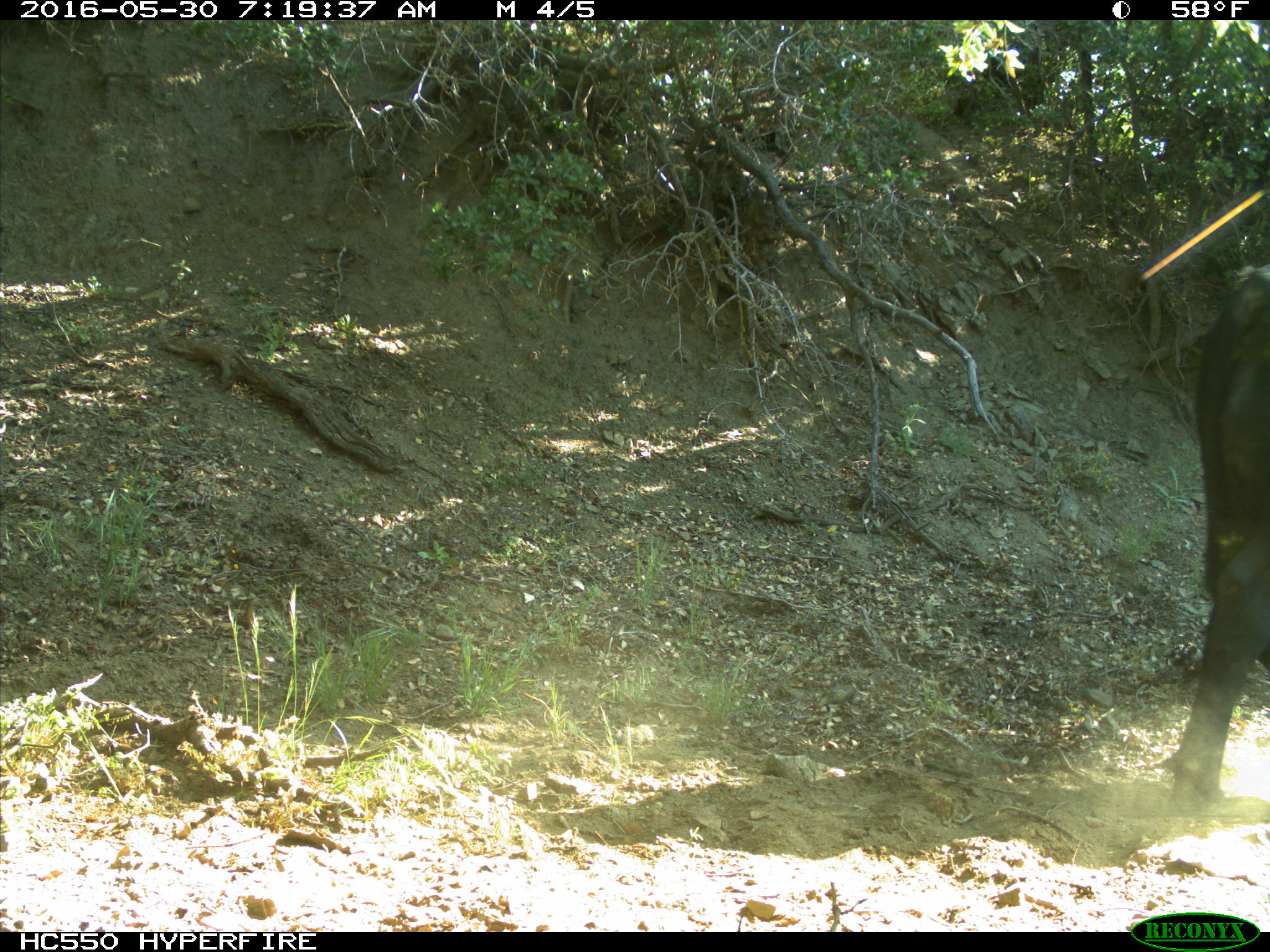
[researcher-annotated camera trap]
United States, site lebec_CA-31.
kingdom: Animalia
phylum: Chordata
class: Mammalia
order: Artiodactyla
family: Bovidae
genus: Bos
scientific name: Bos taurus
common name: domestic cow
Bos taurus (domestic cow).